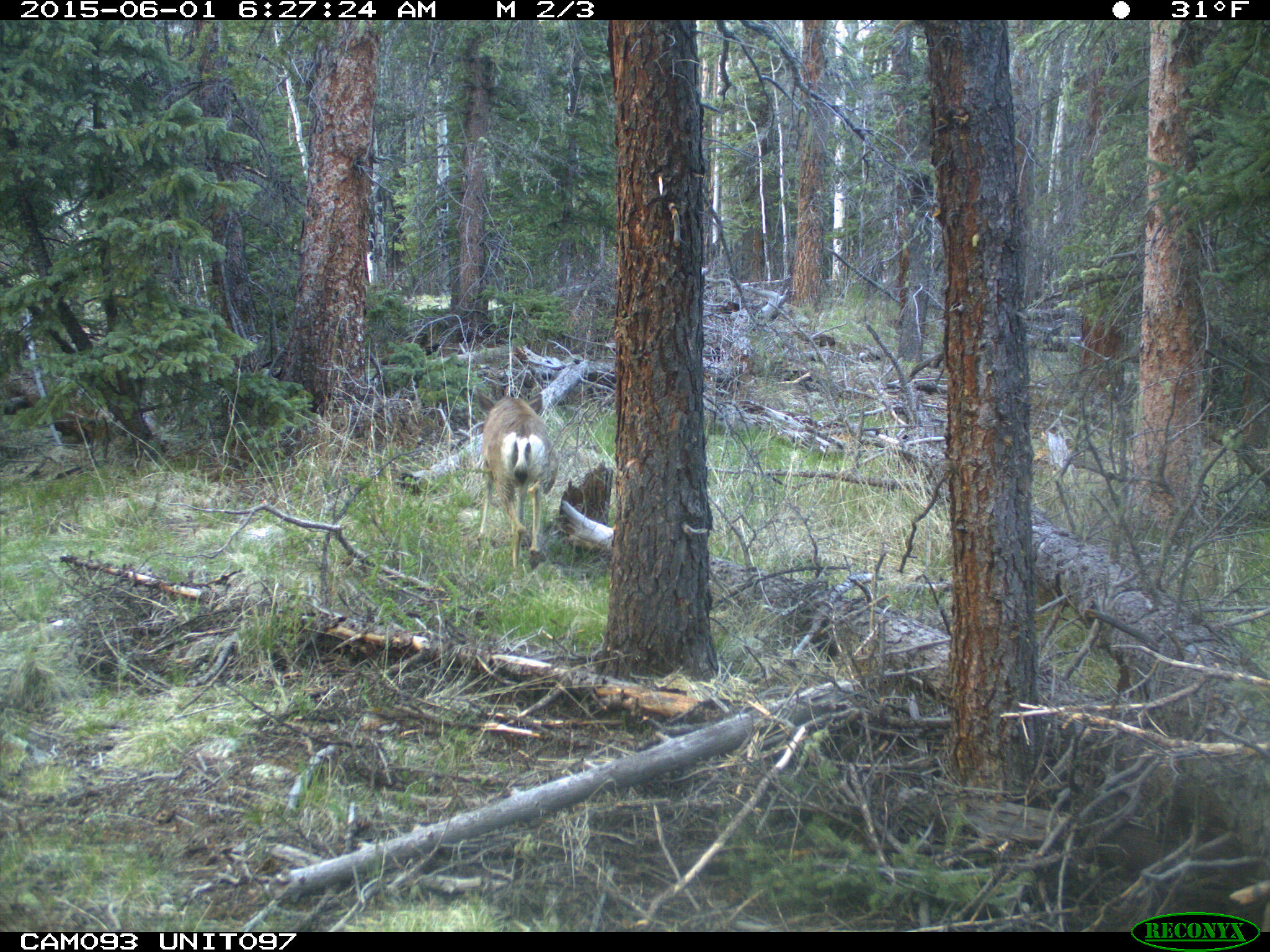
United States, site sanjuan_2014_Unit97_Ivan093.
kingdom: Animalia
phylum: Chordata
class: Mammalia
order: Artiodactyla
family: Cervidae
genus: Odocoileus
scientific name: Odocoileus hemionus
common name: mule deer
Odocoileus hemionus (mule deer).